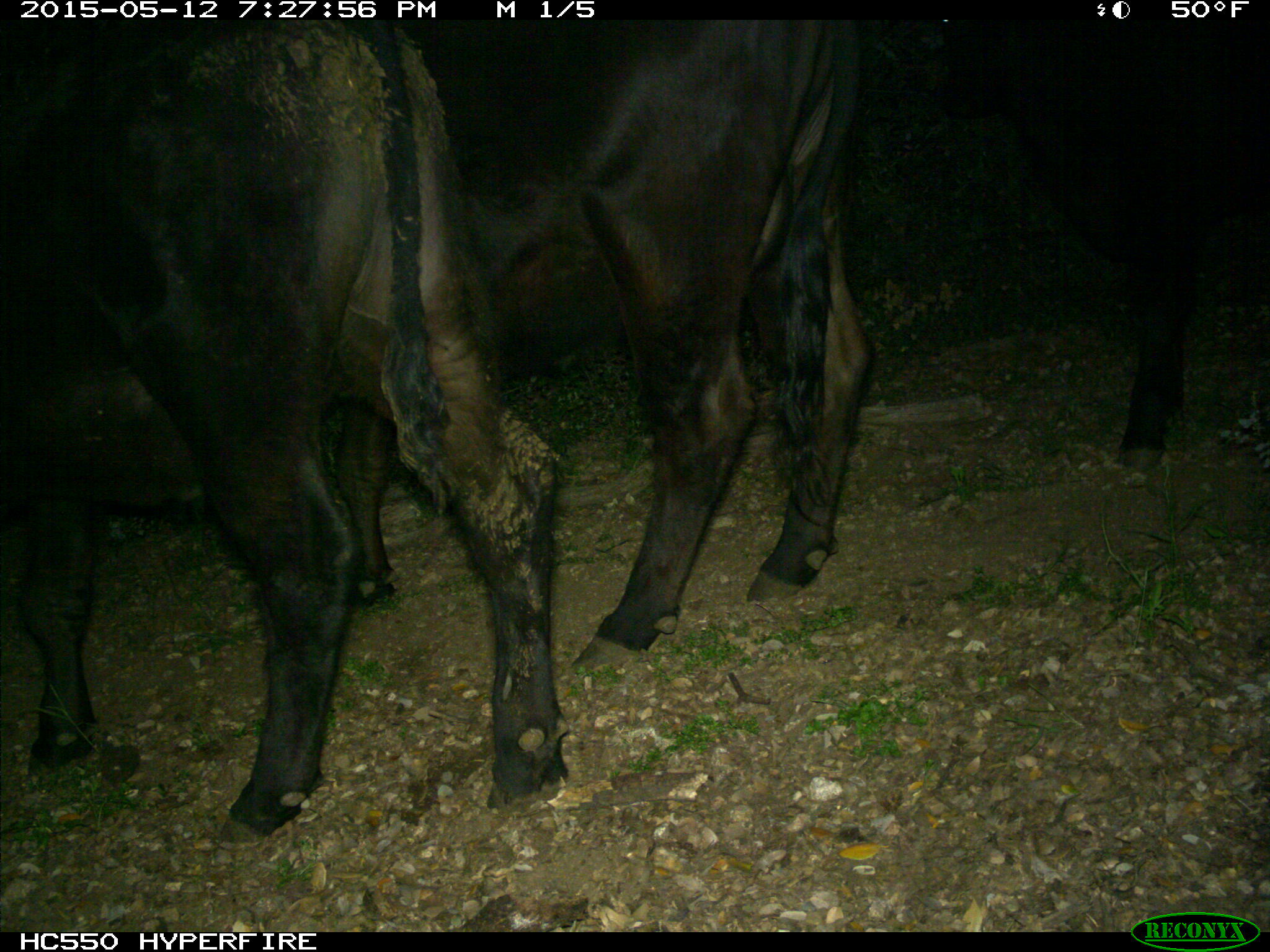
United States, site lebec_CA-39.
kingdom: Animalia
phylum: Chordata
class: Mammalia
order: Artiodactyla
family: Bovidae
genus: Bos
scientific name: Bos taurus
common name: domestic cow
Bos taurus (domestic cow).